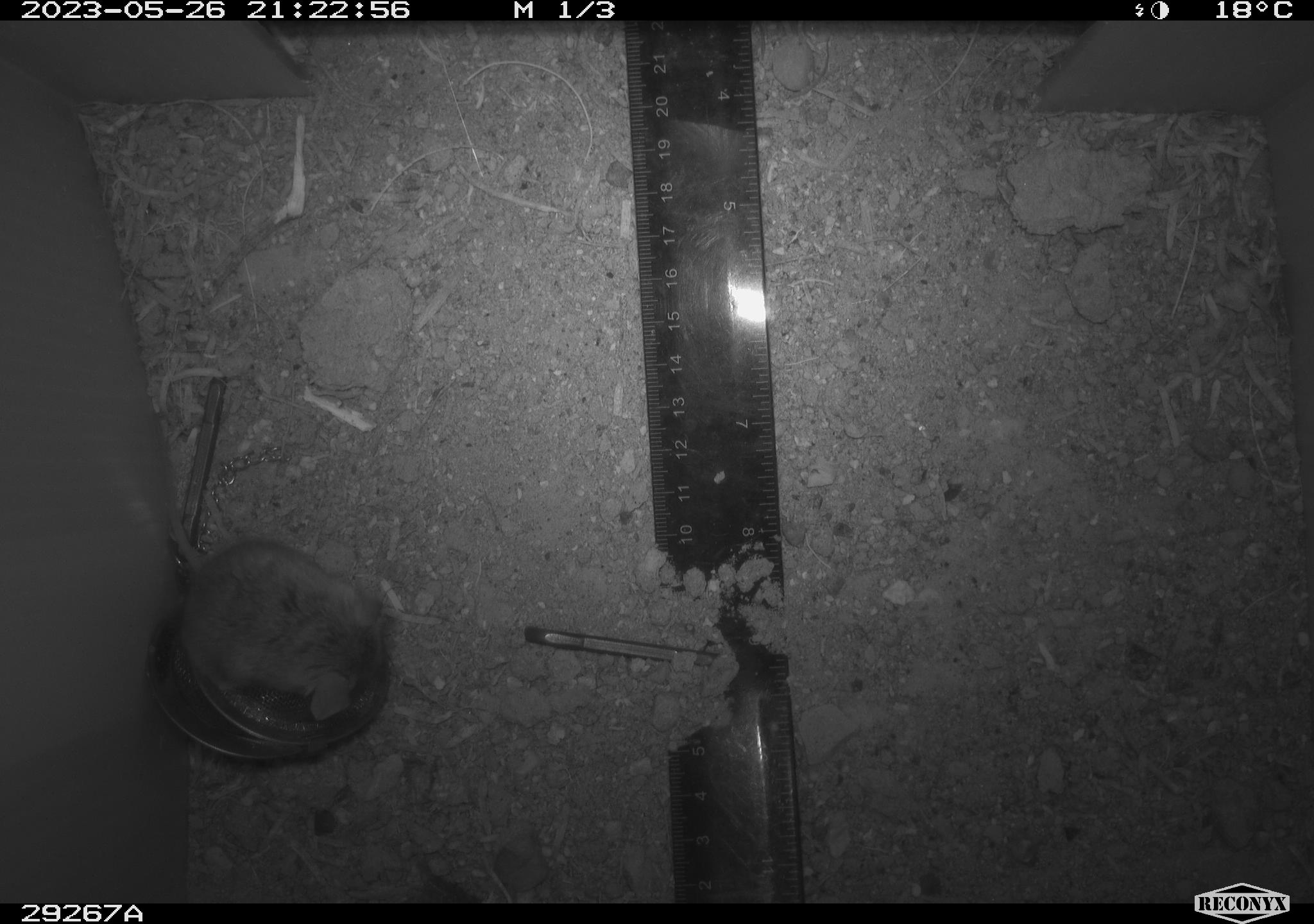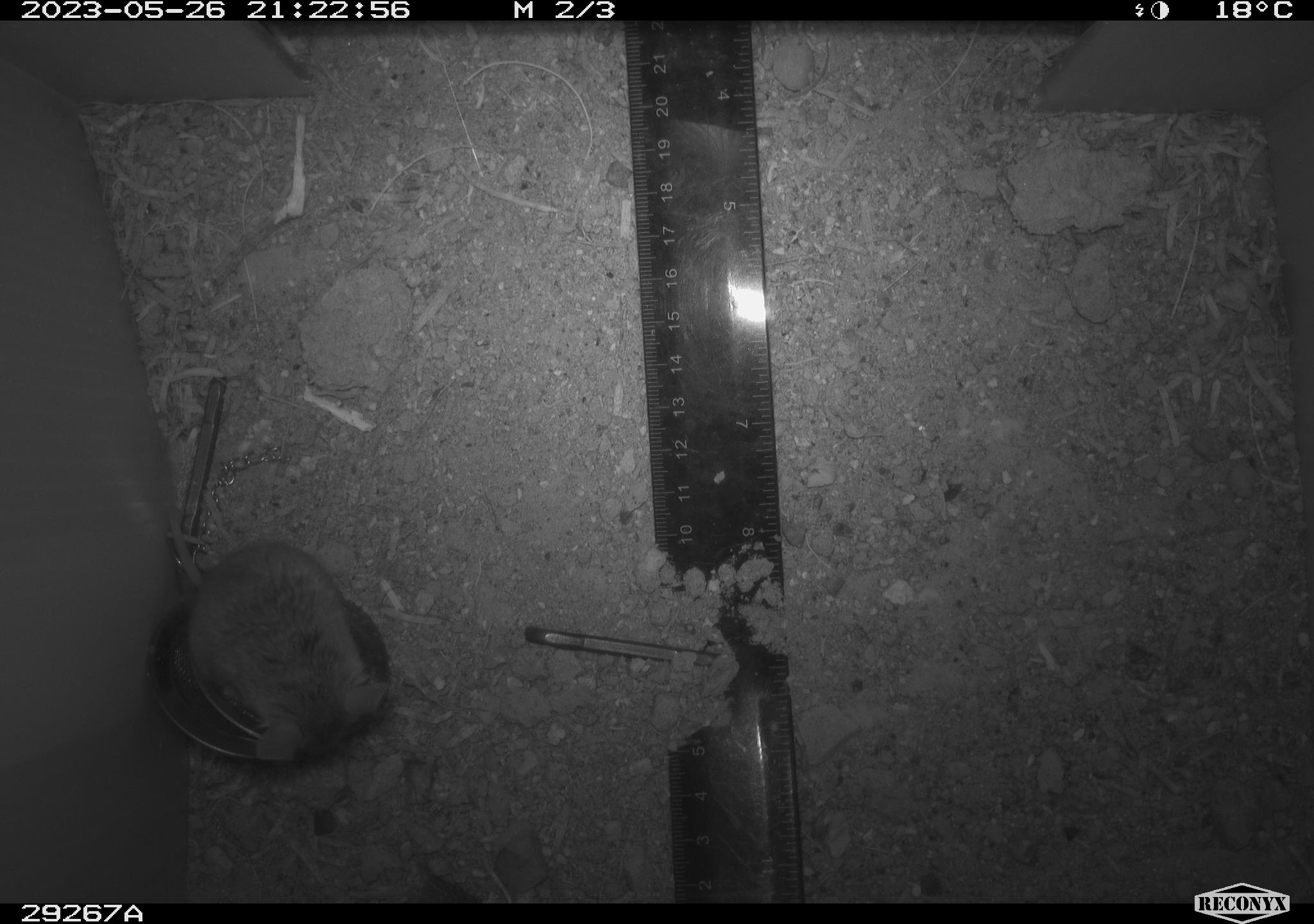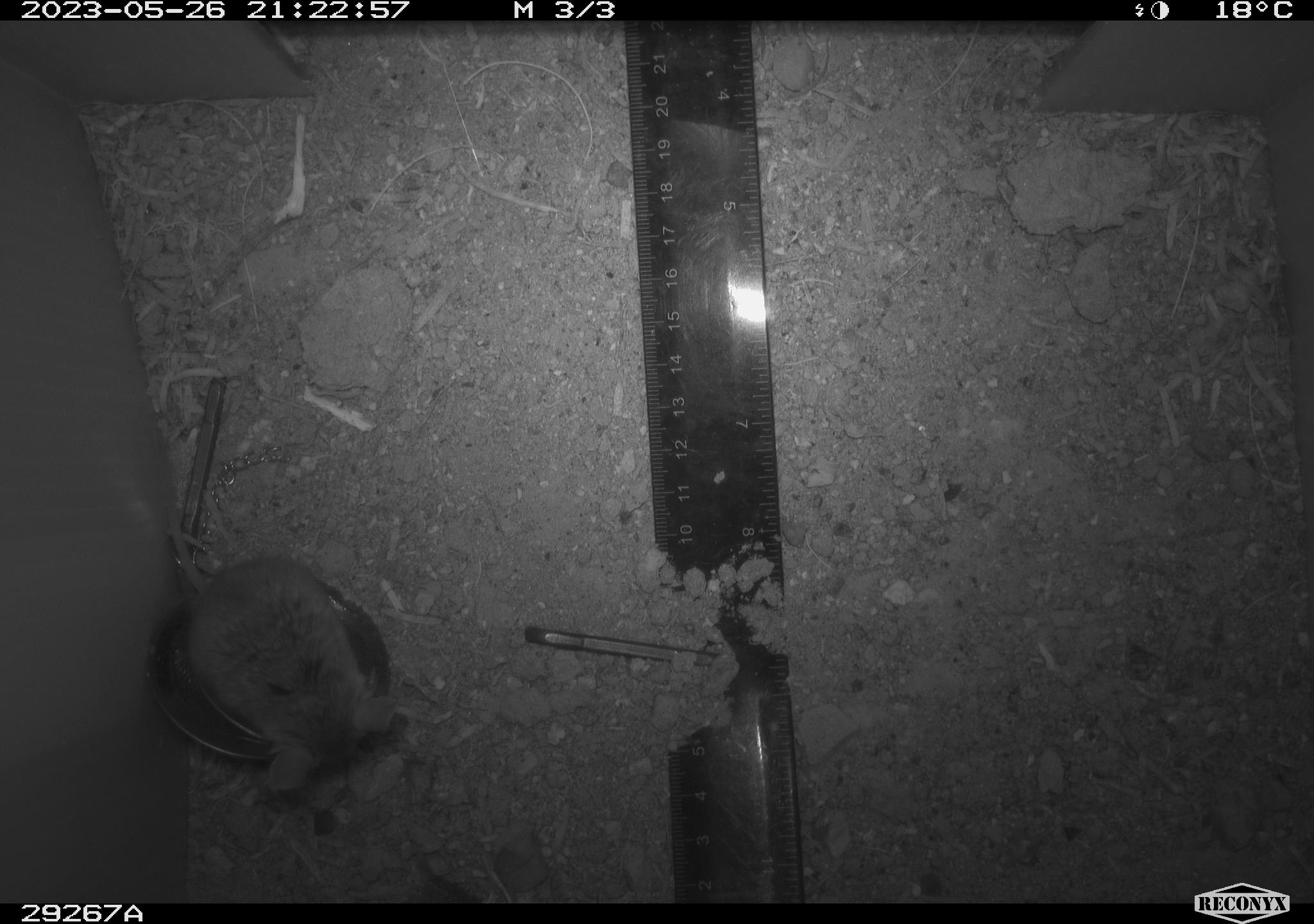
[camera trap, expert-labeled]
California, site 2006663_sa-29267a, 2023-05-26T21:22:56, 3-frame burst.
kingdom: Animalia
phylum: Chordata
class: Mammalia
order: Rodentia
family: Cricetidae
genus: Peromyscus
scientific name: Peromyscus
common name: deer mice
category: peromyscus species